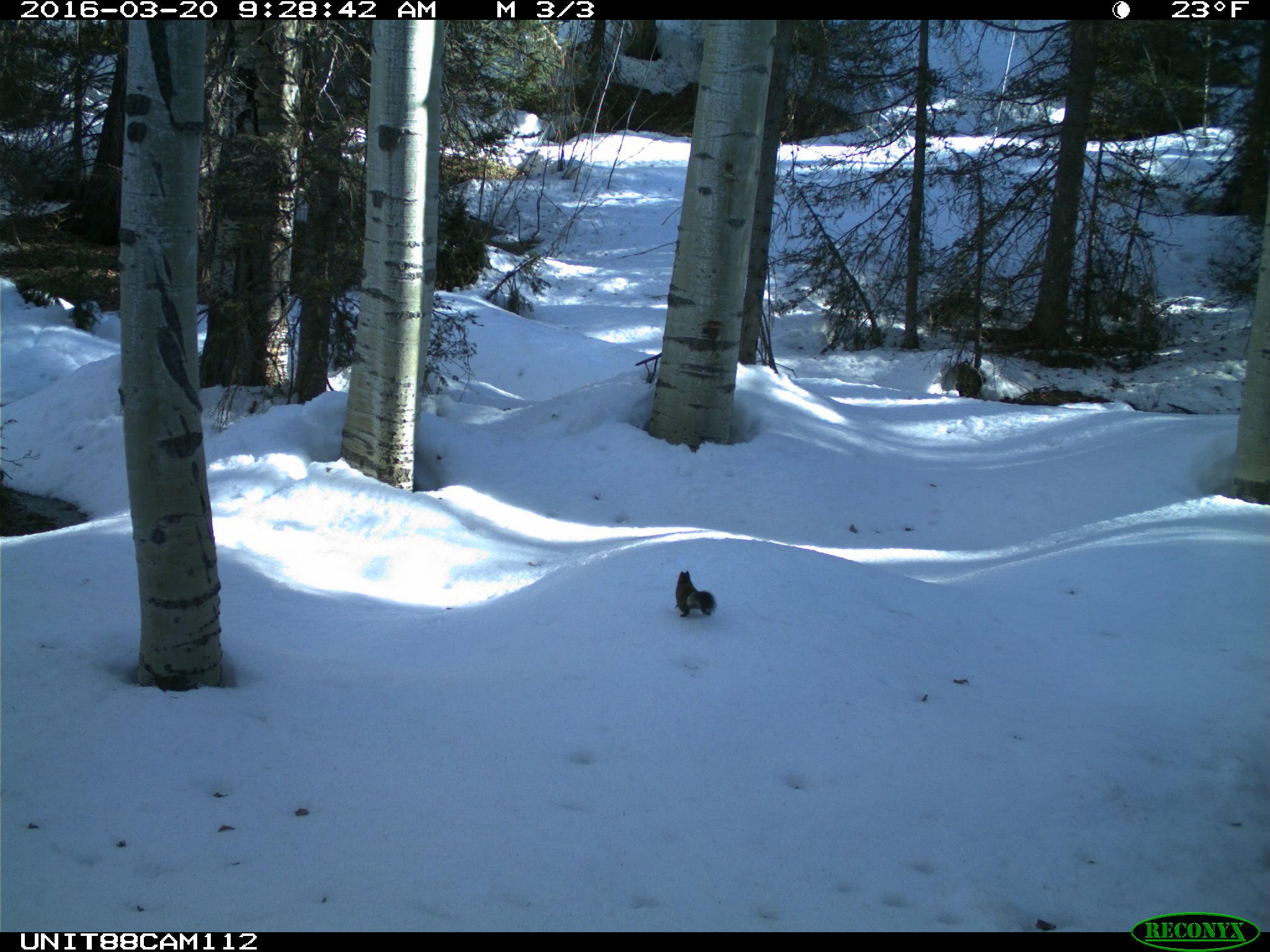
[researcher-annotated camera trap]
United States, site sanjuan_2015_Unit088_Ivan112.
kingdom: Animalia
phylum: Chordata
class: Mammalia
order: Rodentia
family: Sciuridae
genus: Tamiasciurus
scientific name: Tamiasciurus hudsonicus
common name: american red squirrel